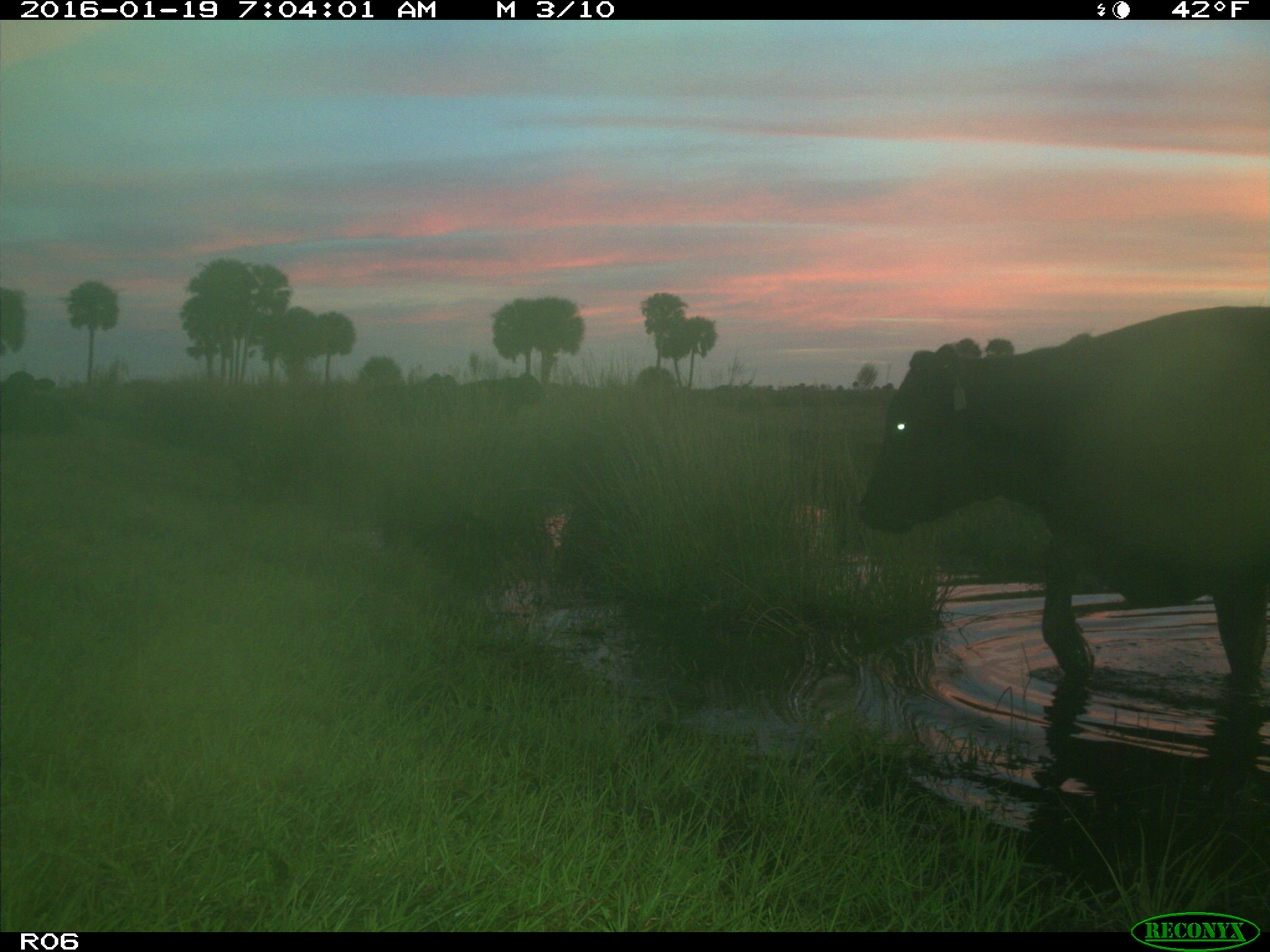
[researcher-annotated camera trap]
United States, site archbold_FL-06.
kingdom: Animalia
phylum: Chordata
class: Mammalia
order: Artiodactyla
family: Bovidae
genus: Bos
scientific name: Bos taurus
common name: domestic cow